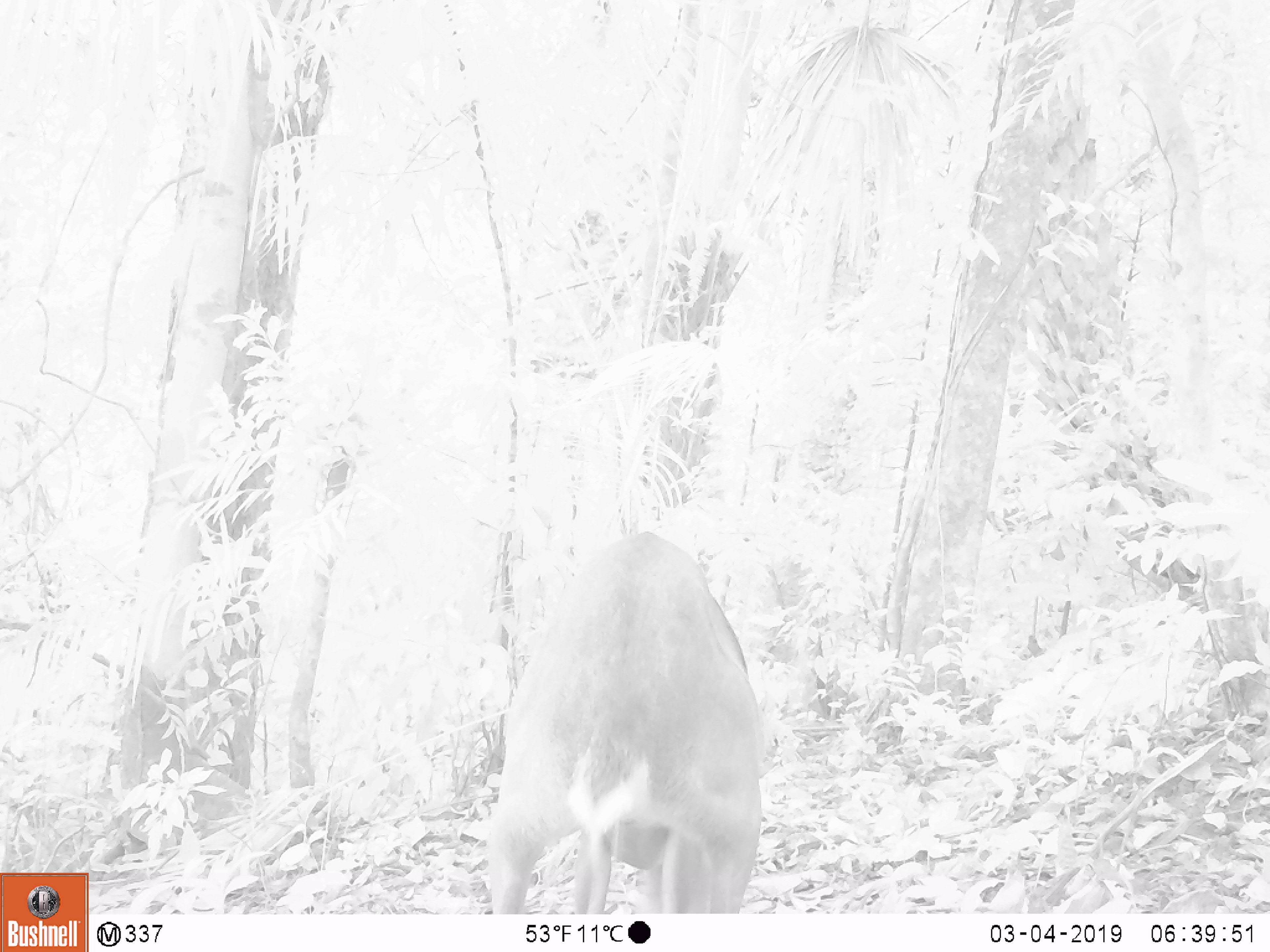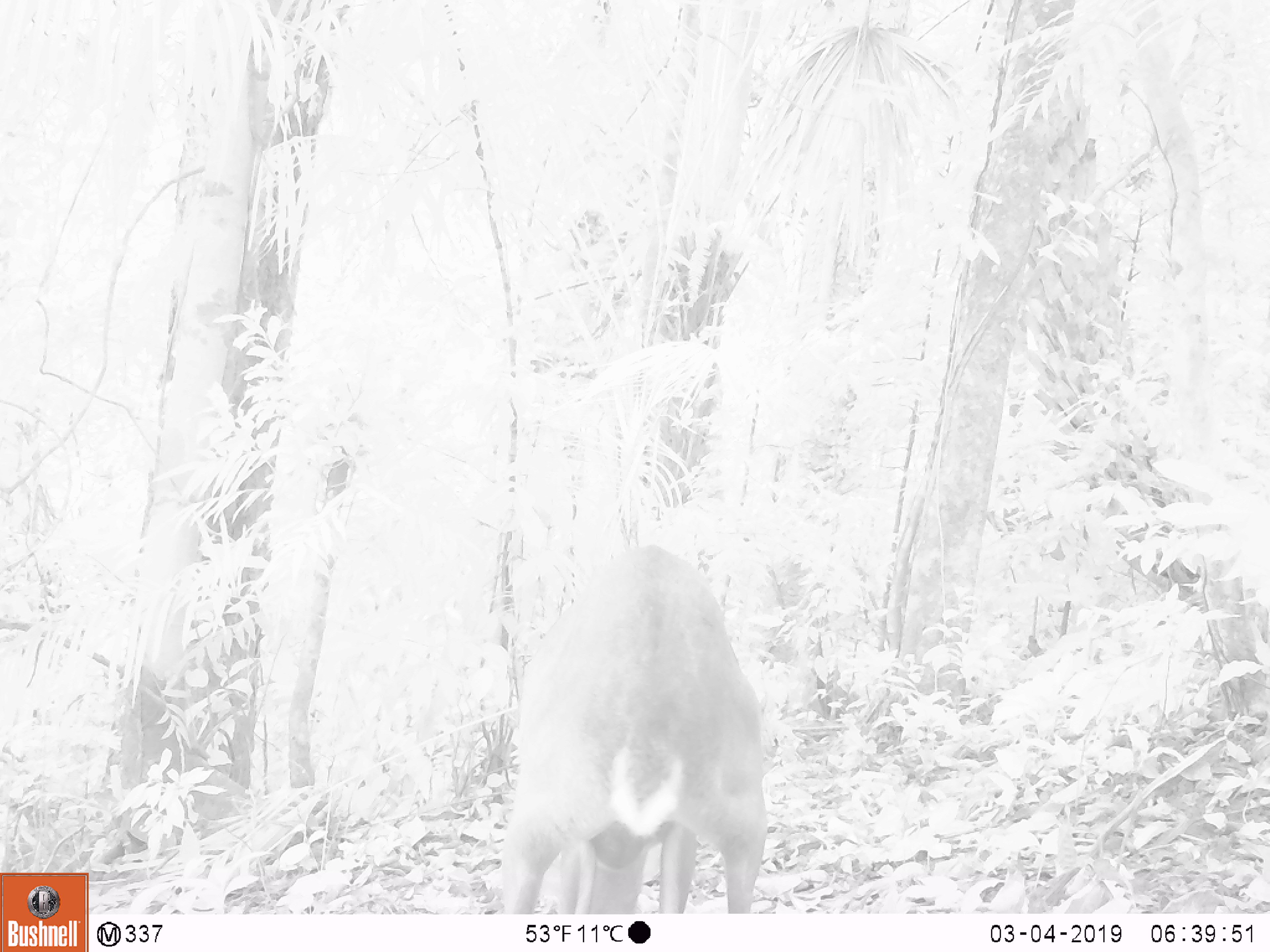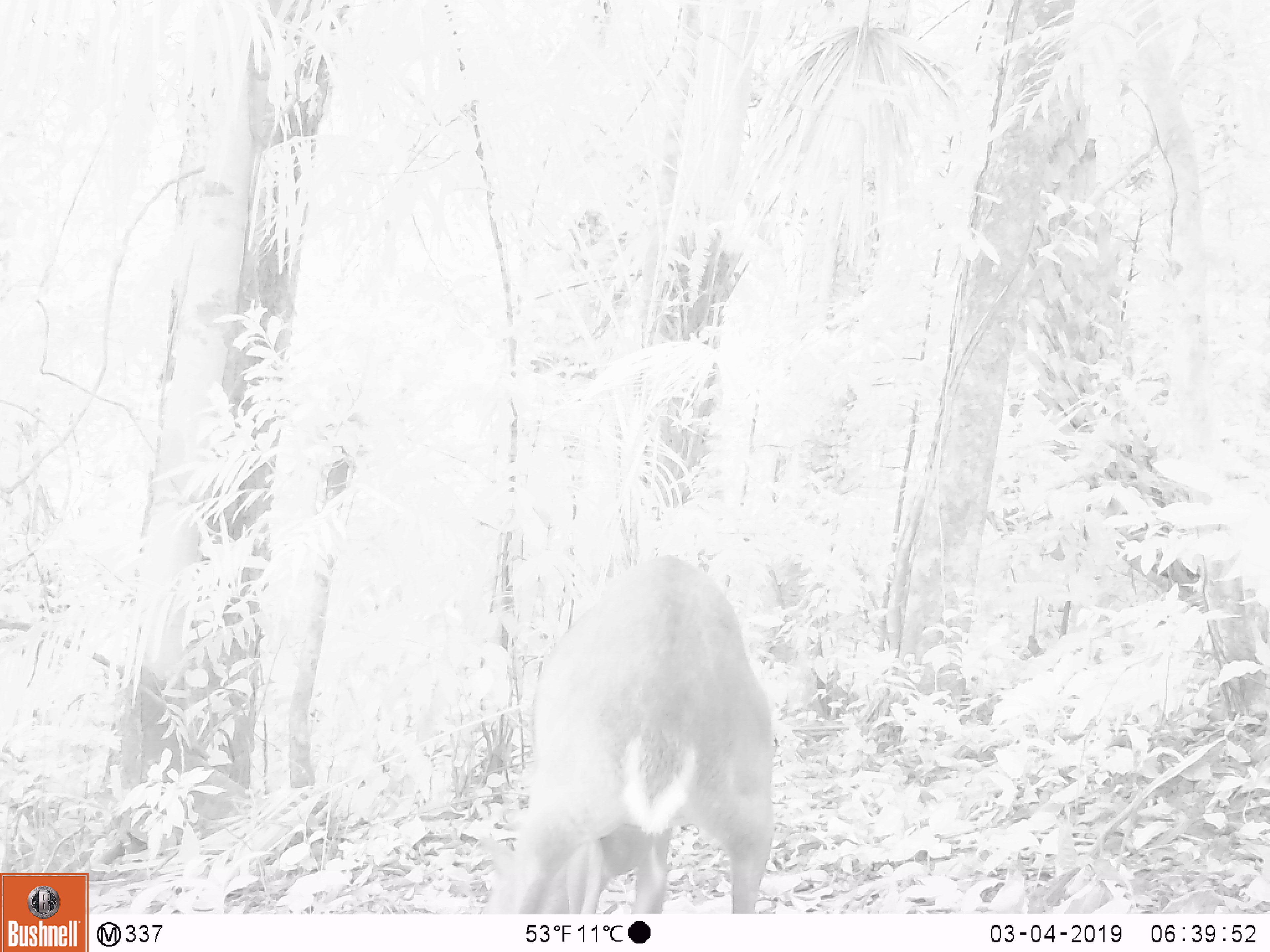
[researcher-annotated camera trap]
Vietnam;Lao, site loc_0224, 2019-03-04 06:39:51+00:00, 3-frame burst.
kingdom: Animalia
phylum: Chordata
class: Mammalia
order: Artiodactyla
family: Cervidae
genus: Muntiacus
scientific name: Muntiacus vuquangensis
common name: large-antlered muntjac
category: large antlered muntjac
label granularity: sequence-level